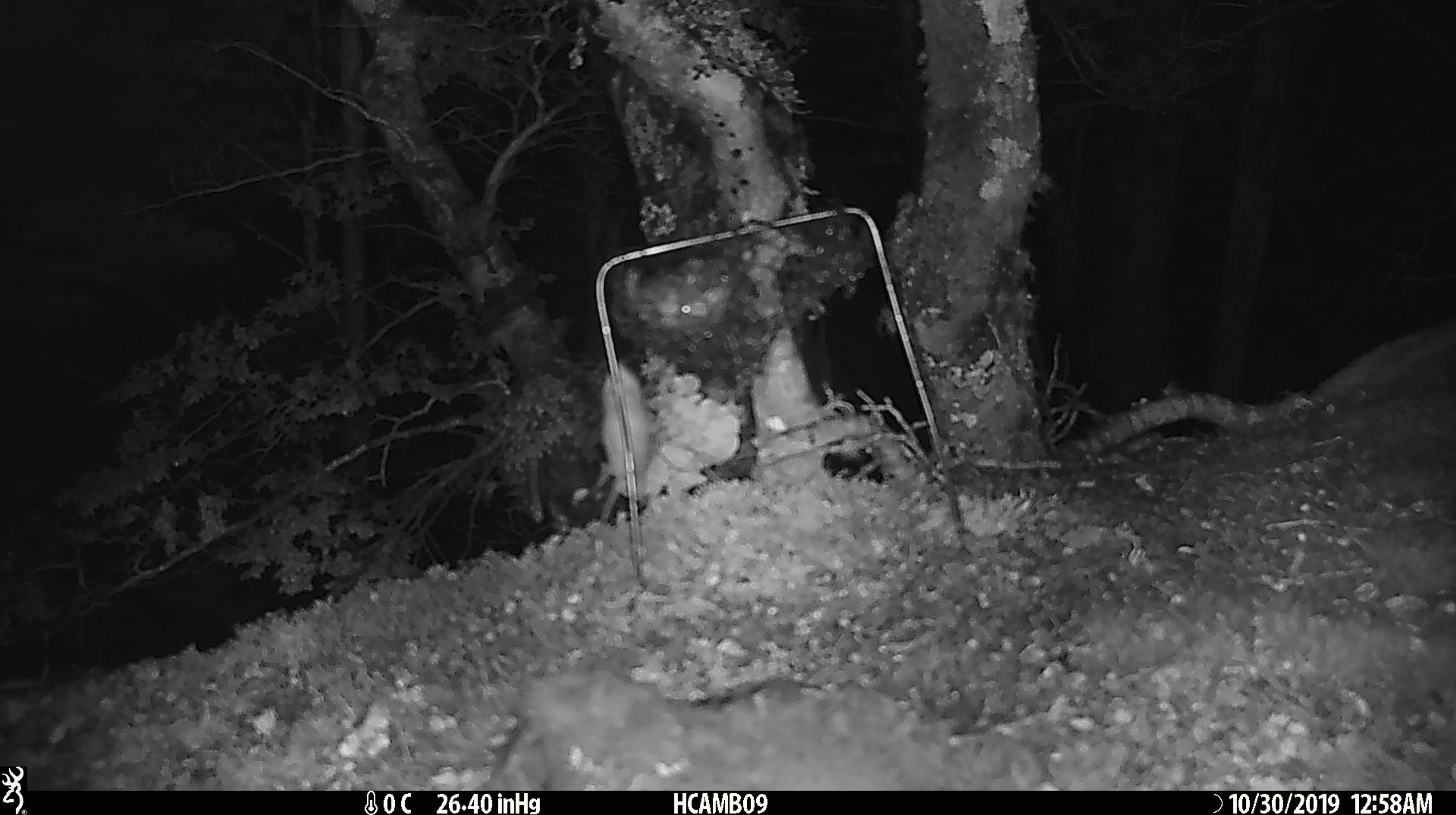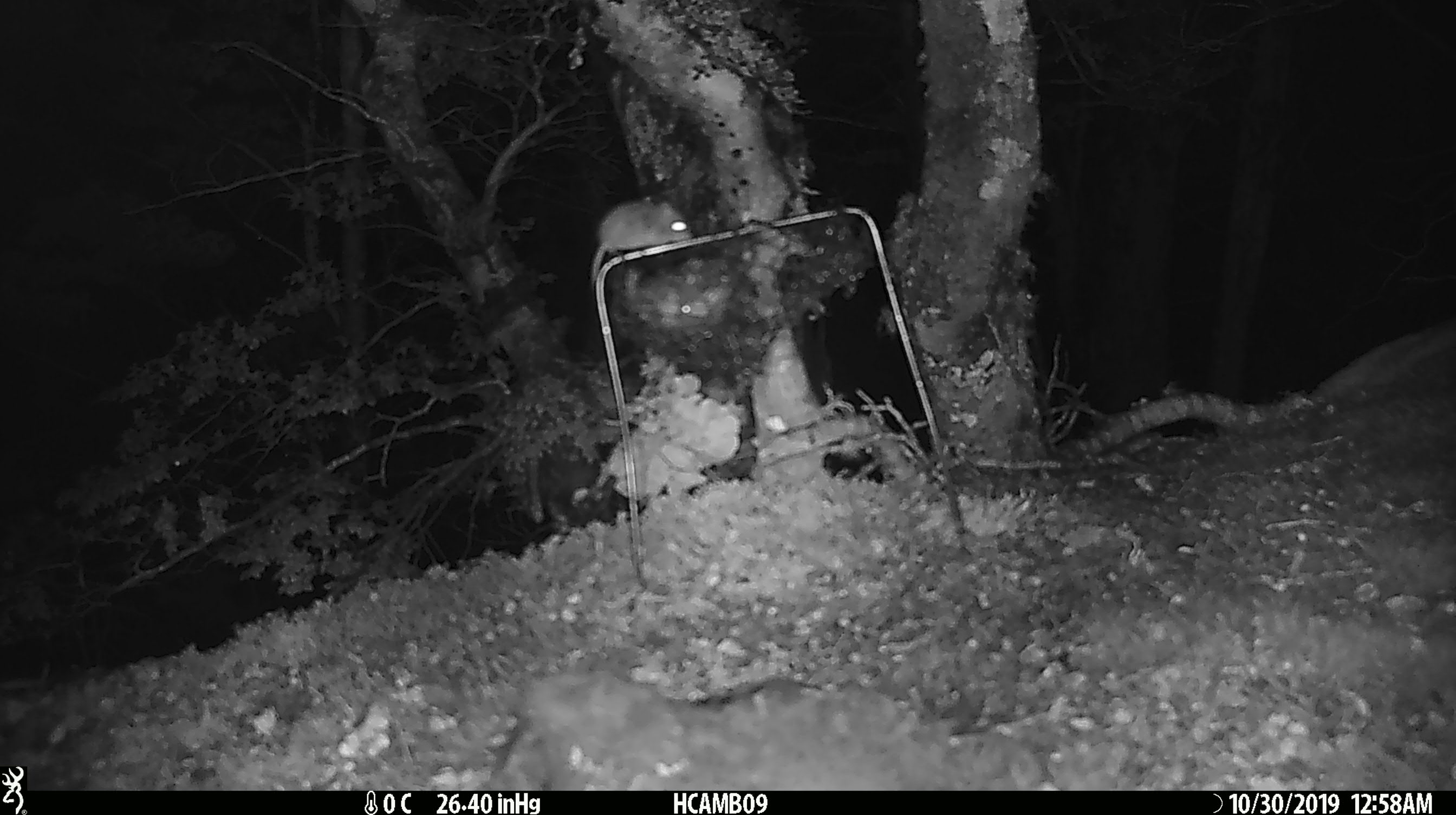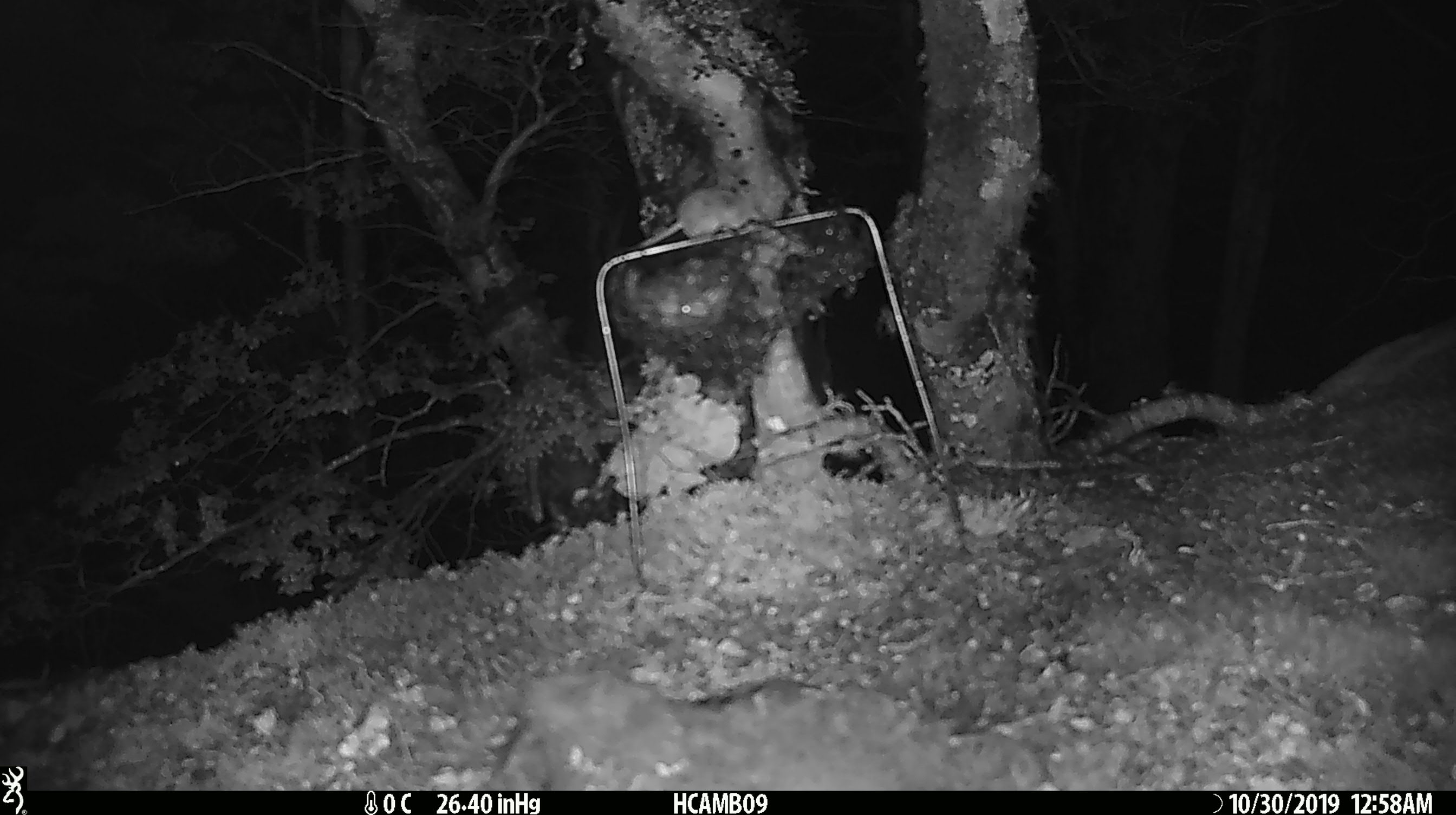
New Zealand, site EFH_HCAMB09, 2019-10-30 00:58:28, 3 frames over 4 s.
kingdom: Animalia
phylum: Chordata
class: Mammalia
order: Rodentia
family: Muridae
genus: Mus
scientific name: Mus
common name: mouse